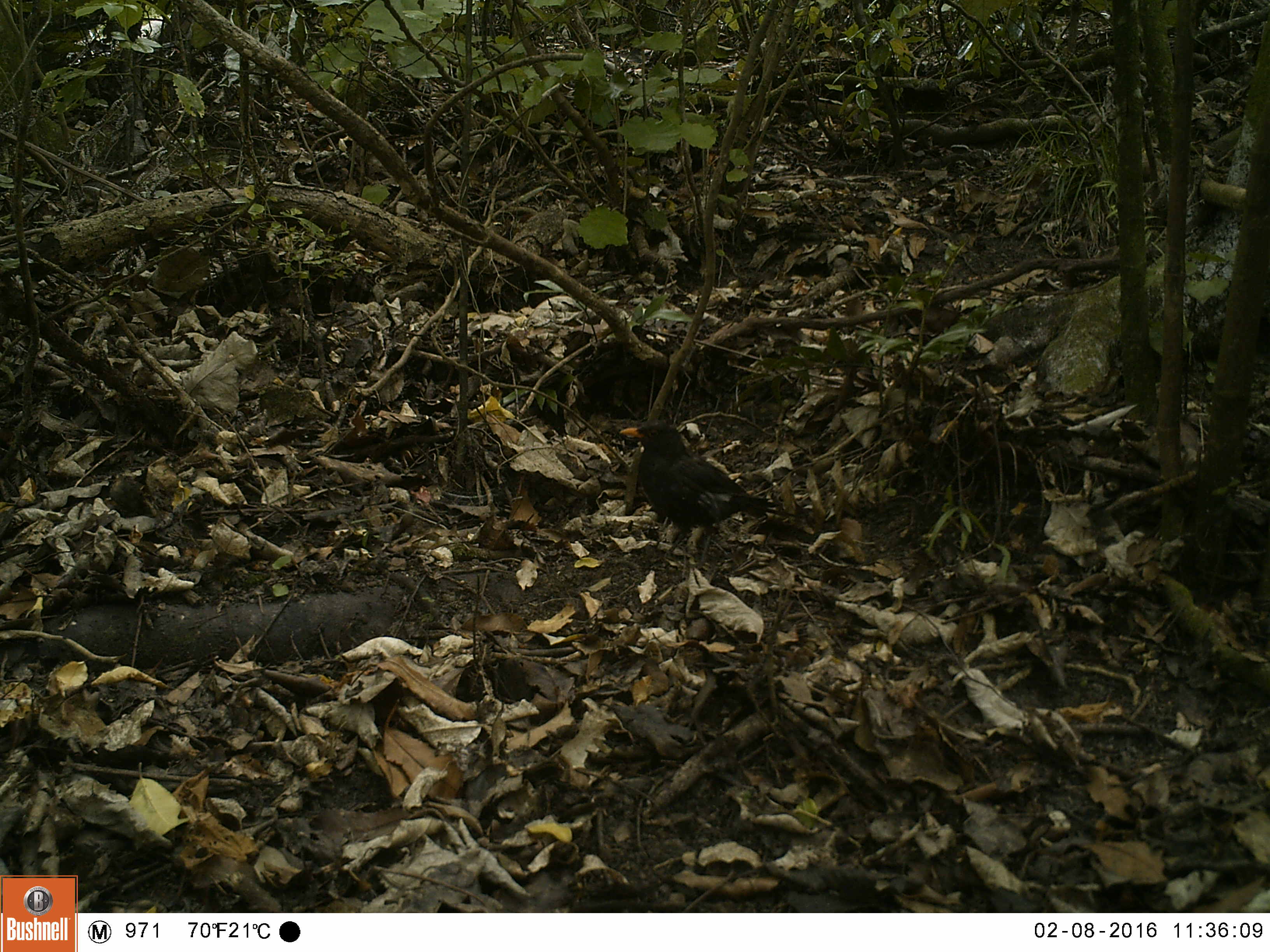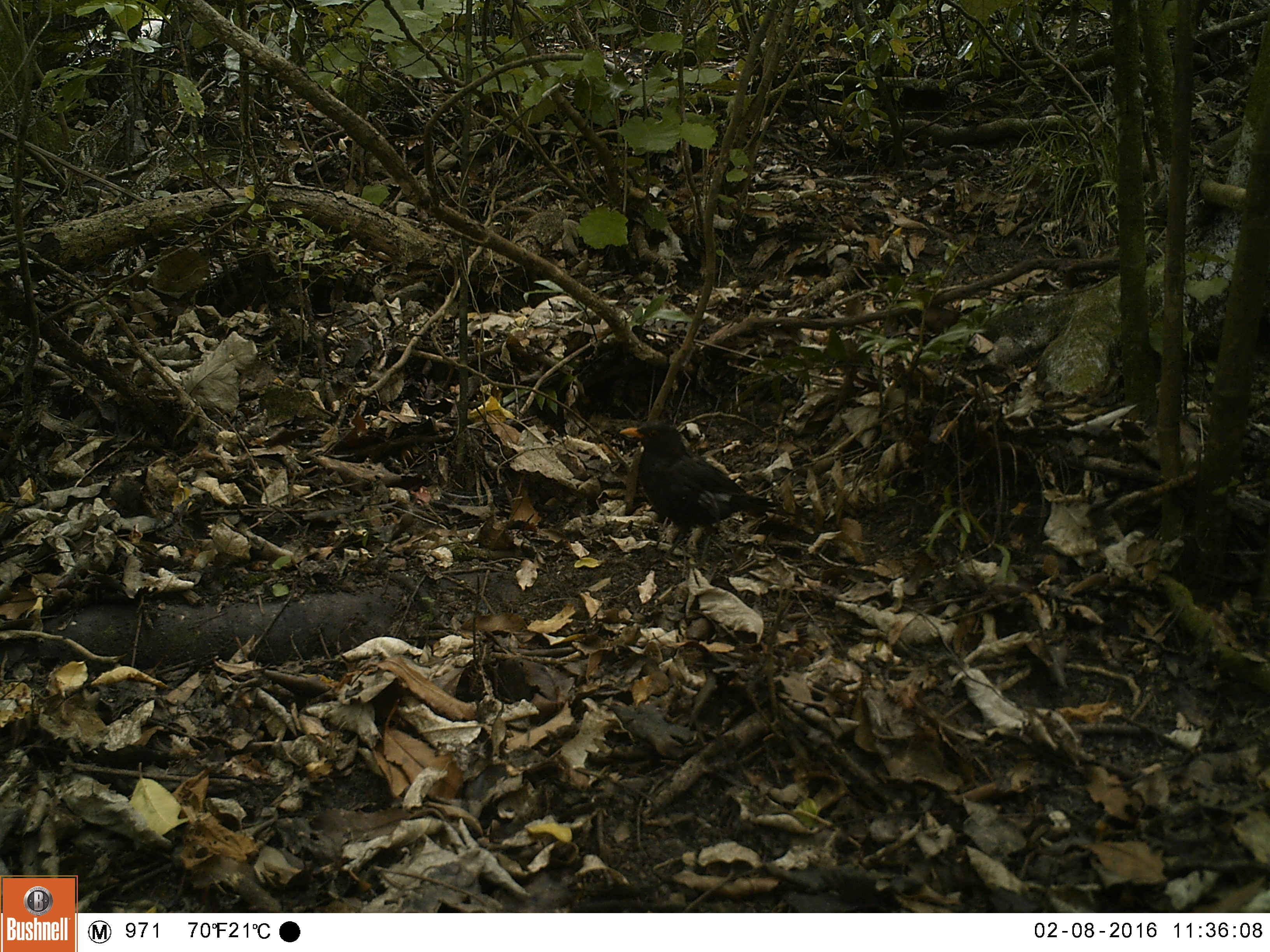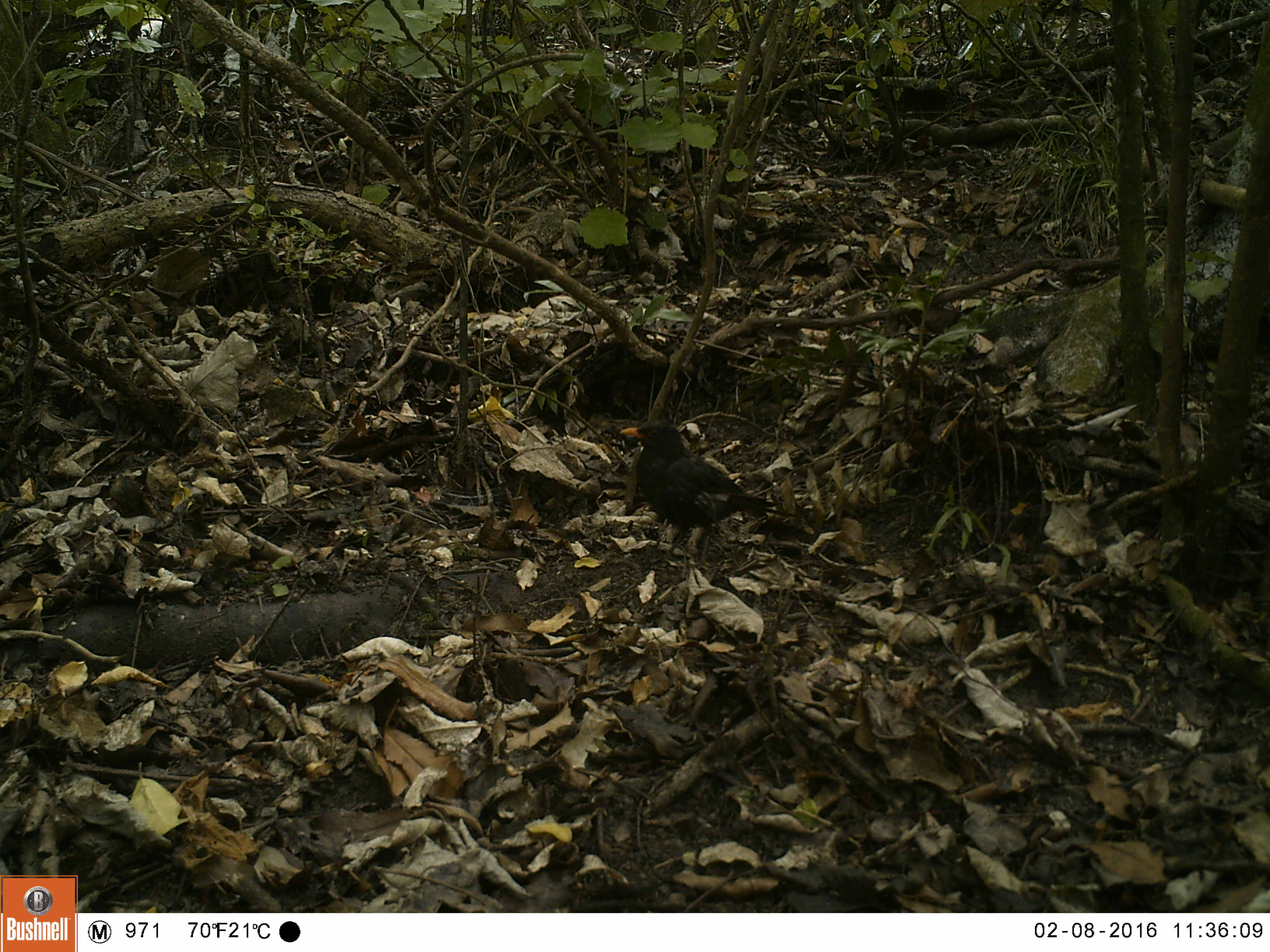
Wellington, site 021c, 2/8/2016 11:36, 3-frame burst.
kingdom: Animalia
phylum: Chordata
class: Aves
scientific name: Aves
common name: bird